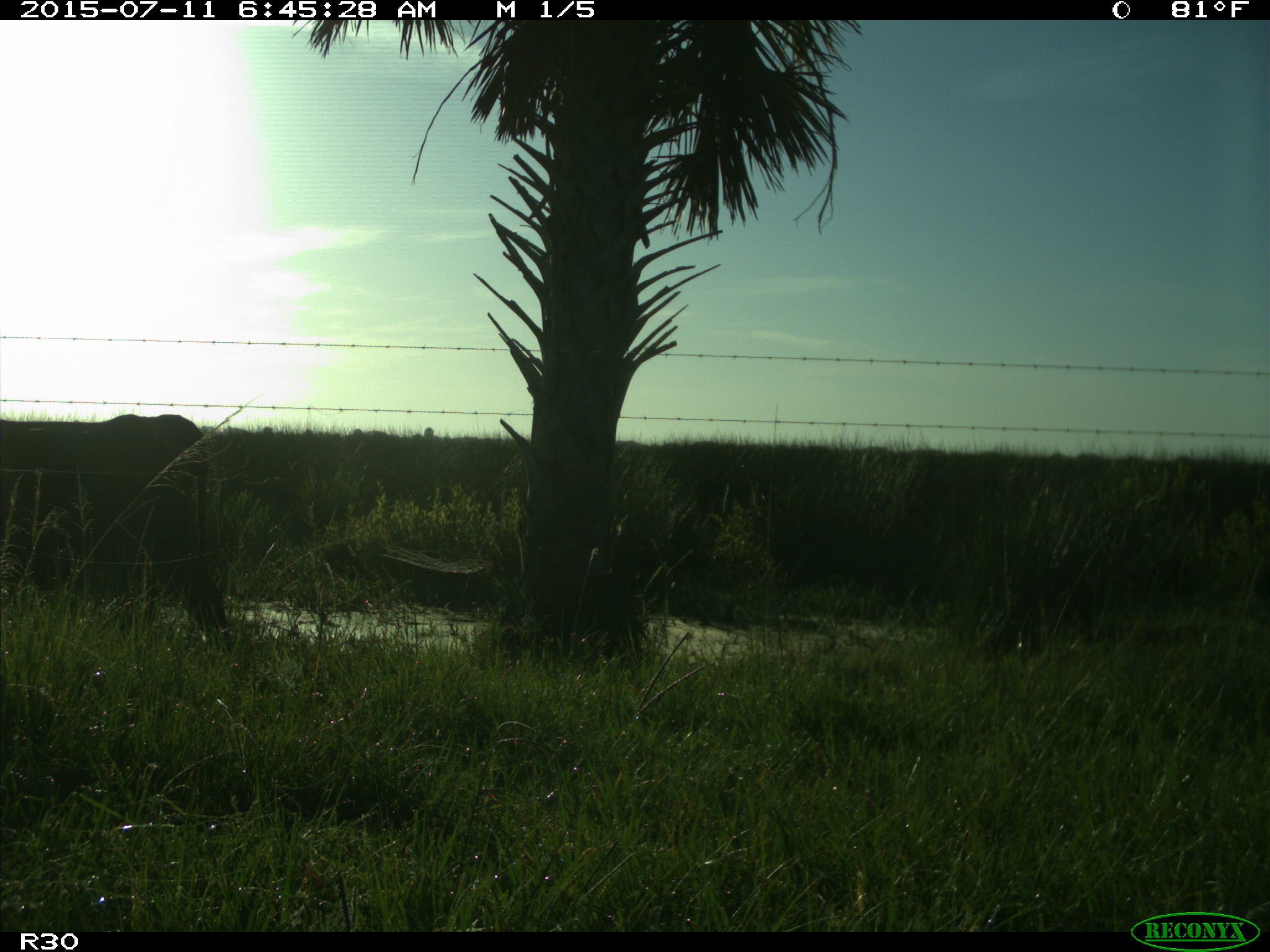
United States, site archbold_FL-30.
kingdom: Animalia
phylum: Chordata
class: Mammalia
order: Artiodactyla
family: Bovidae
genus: Bos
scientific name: Bos taurus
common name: domestic cow